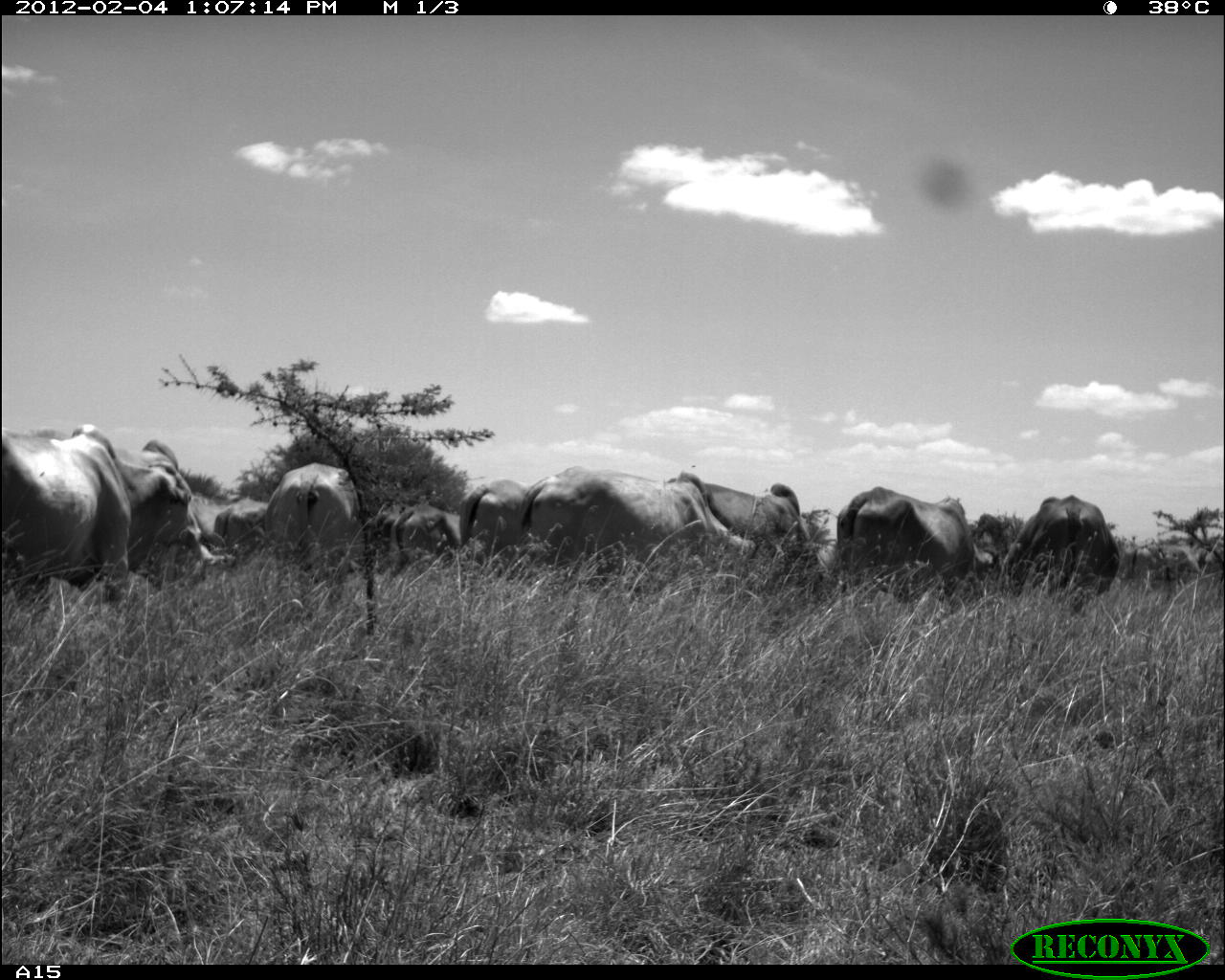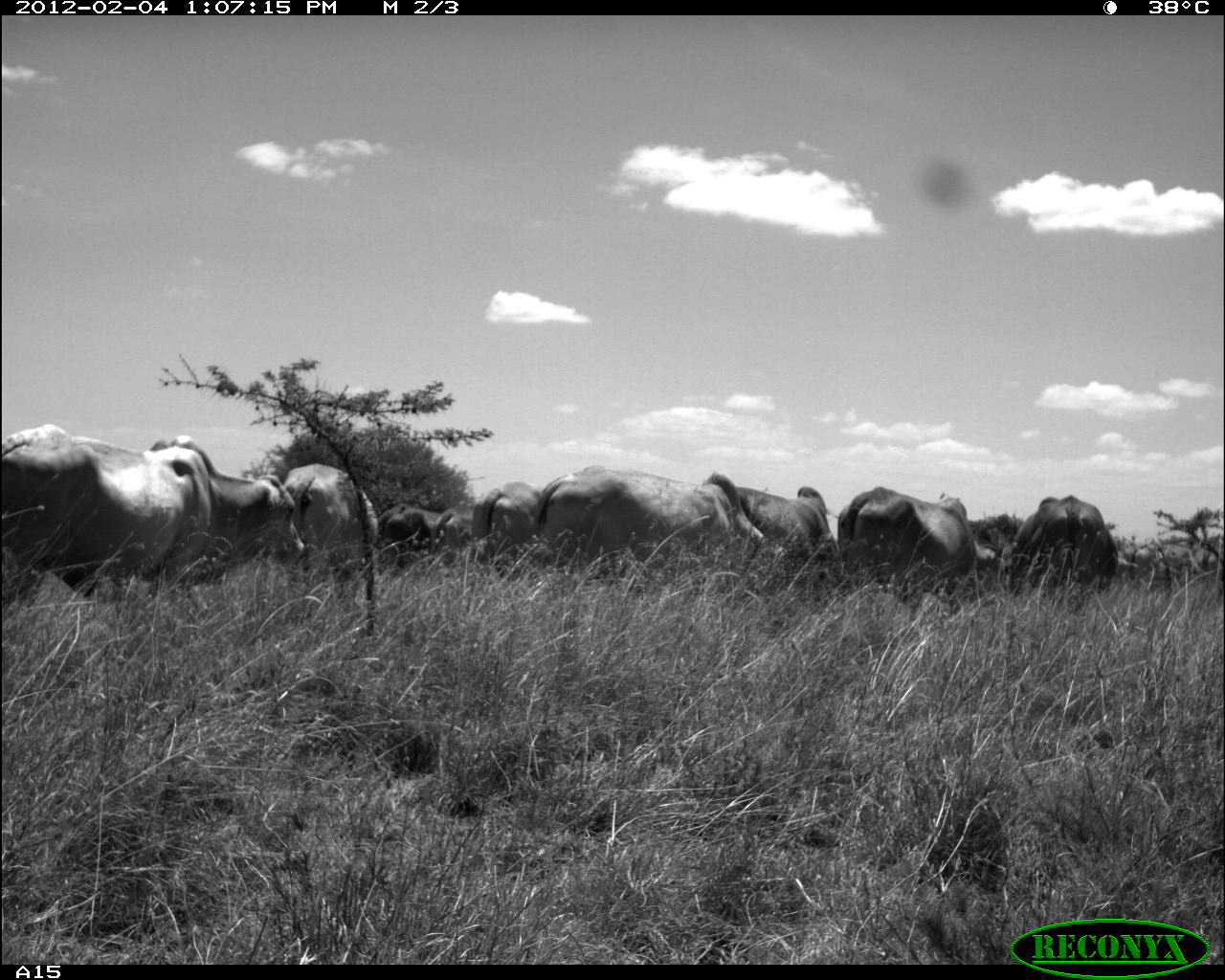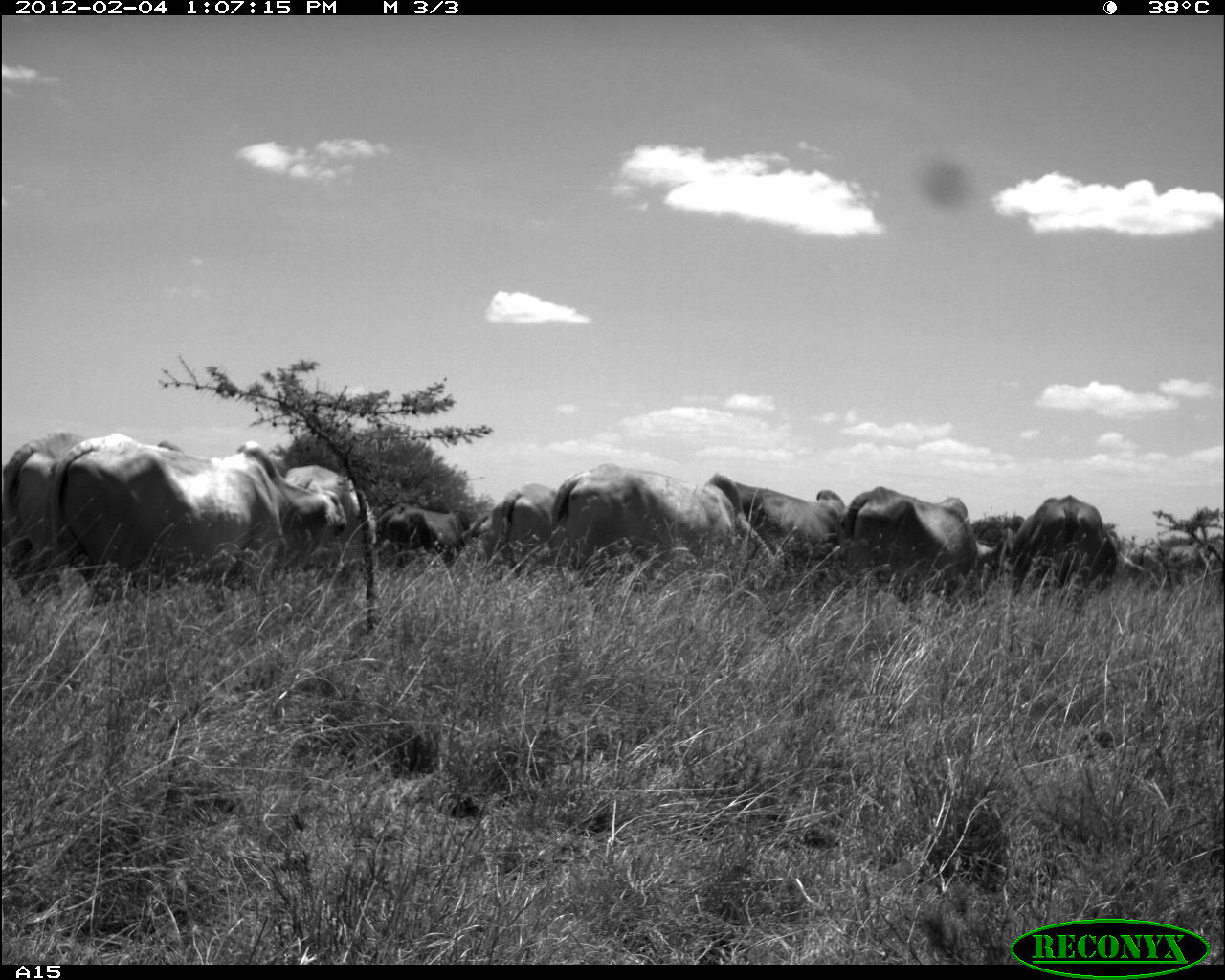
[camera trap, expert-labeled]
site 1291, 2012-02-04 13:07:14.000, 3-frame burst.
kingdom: Animalia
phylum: Chordata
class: Mammalia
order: Artiodactyla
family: Bovidae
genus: Bos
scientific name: Bos taurus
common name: domestic cattle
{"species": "Bos taurus (domestic cattle)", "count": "10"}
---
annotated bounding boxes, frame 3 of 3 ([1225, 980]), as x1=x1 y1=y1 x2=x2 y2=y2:
bos taurus: x1=58 y1=425 x2=345 y2=592; x1=552 y1=463 x2=768 y2=579; x1=838 y1=479 x2=994 y2=598; x1=0 y1=431 x2=93 y2=584; x1=1003 y1=494 x2=1121 y2=592; x1=286 y1=456 x2=380 y2=568; x1=742 y1=484 x2=851 y2=572; x1=379 y1=504 x2=471 y2=579; x1=485 y1=482 x2=561 y2=567